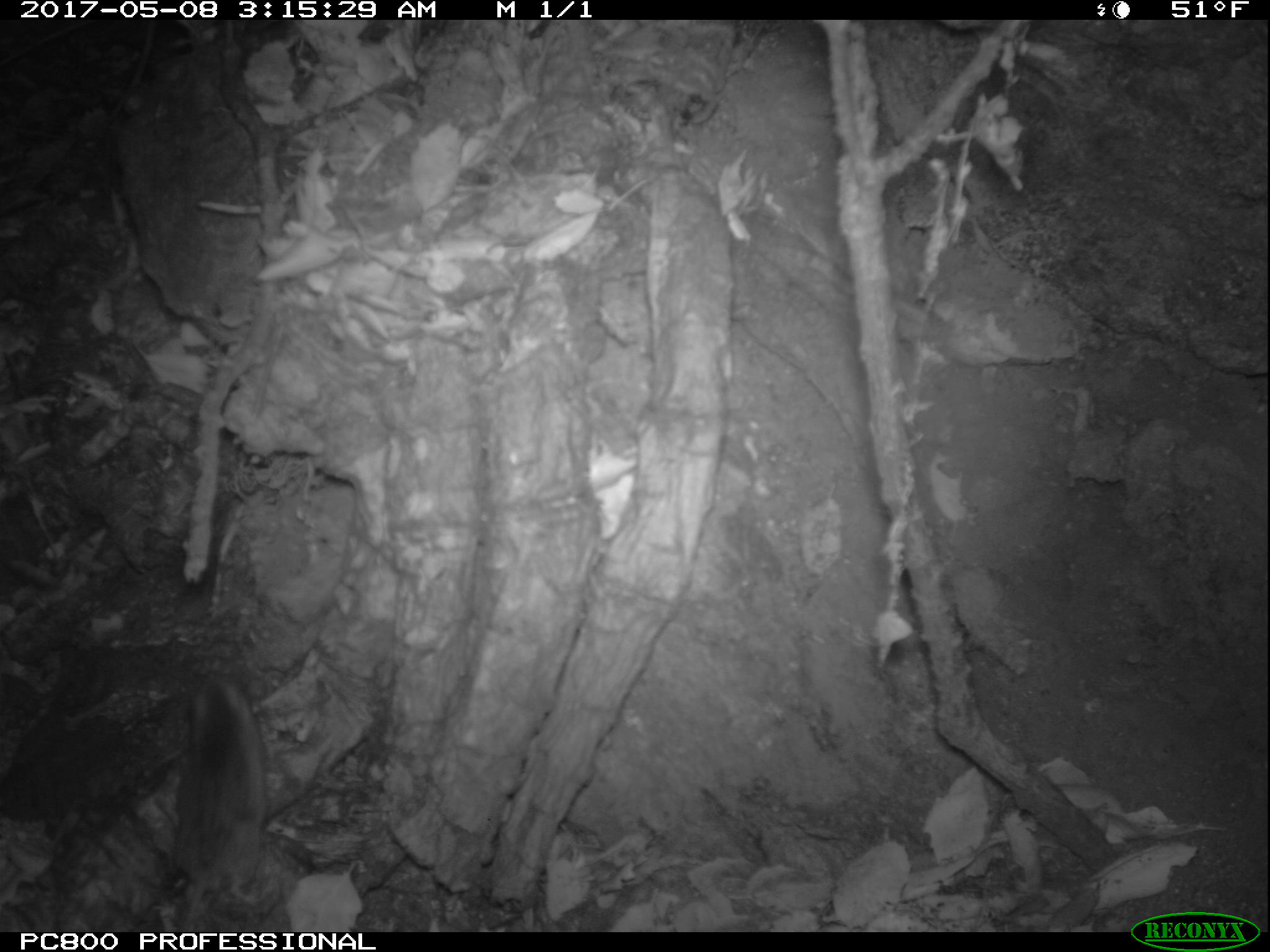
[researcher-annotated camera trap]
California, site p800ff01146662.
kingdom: Animalia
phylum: Chordata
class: Mammalia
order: Rodentia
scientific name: Rodentia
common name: rodent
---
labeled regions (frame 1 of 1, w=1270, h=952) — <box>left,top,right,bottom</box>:
rodent: <box>170,671,267,932</box>